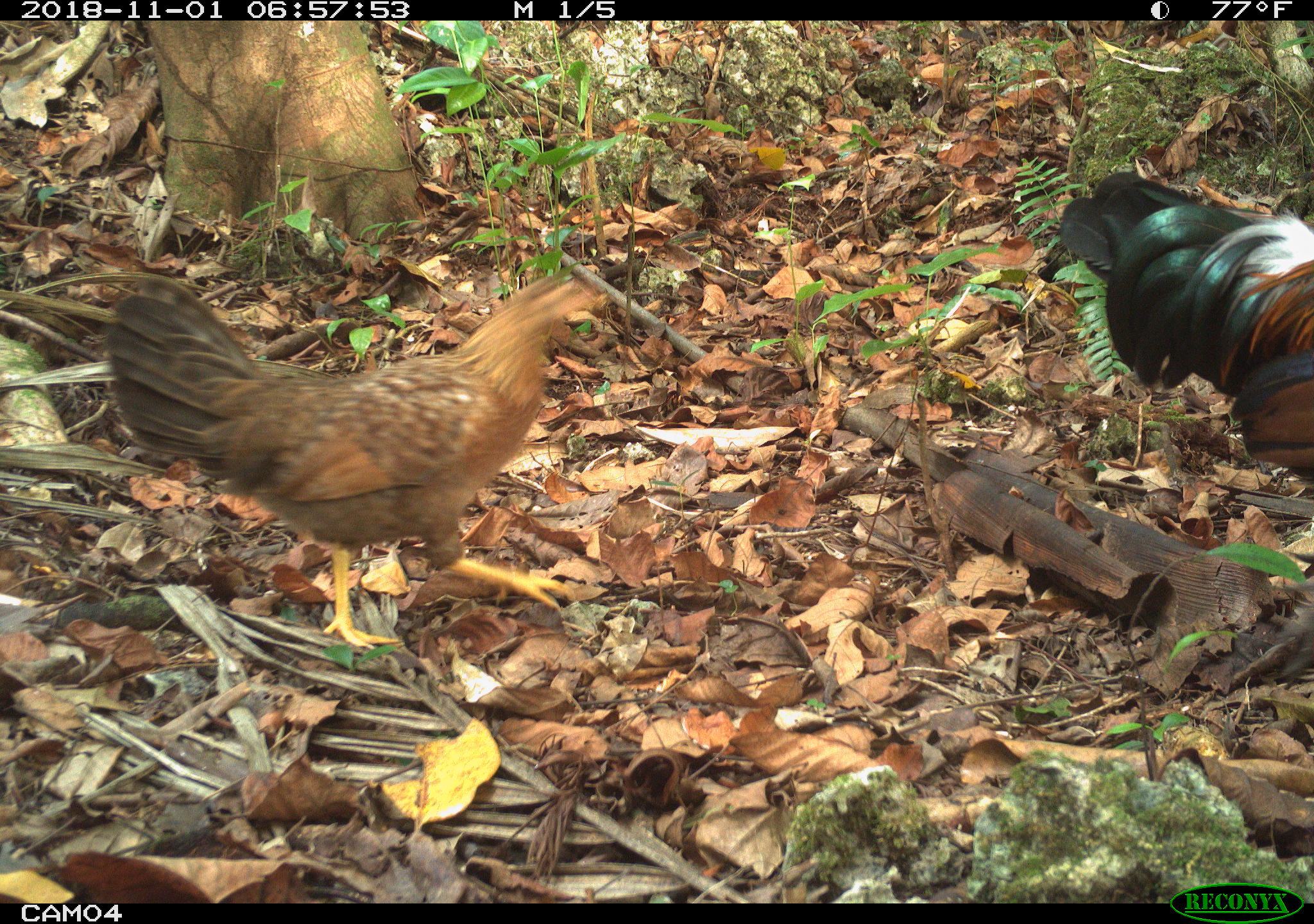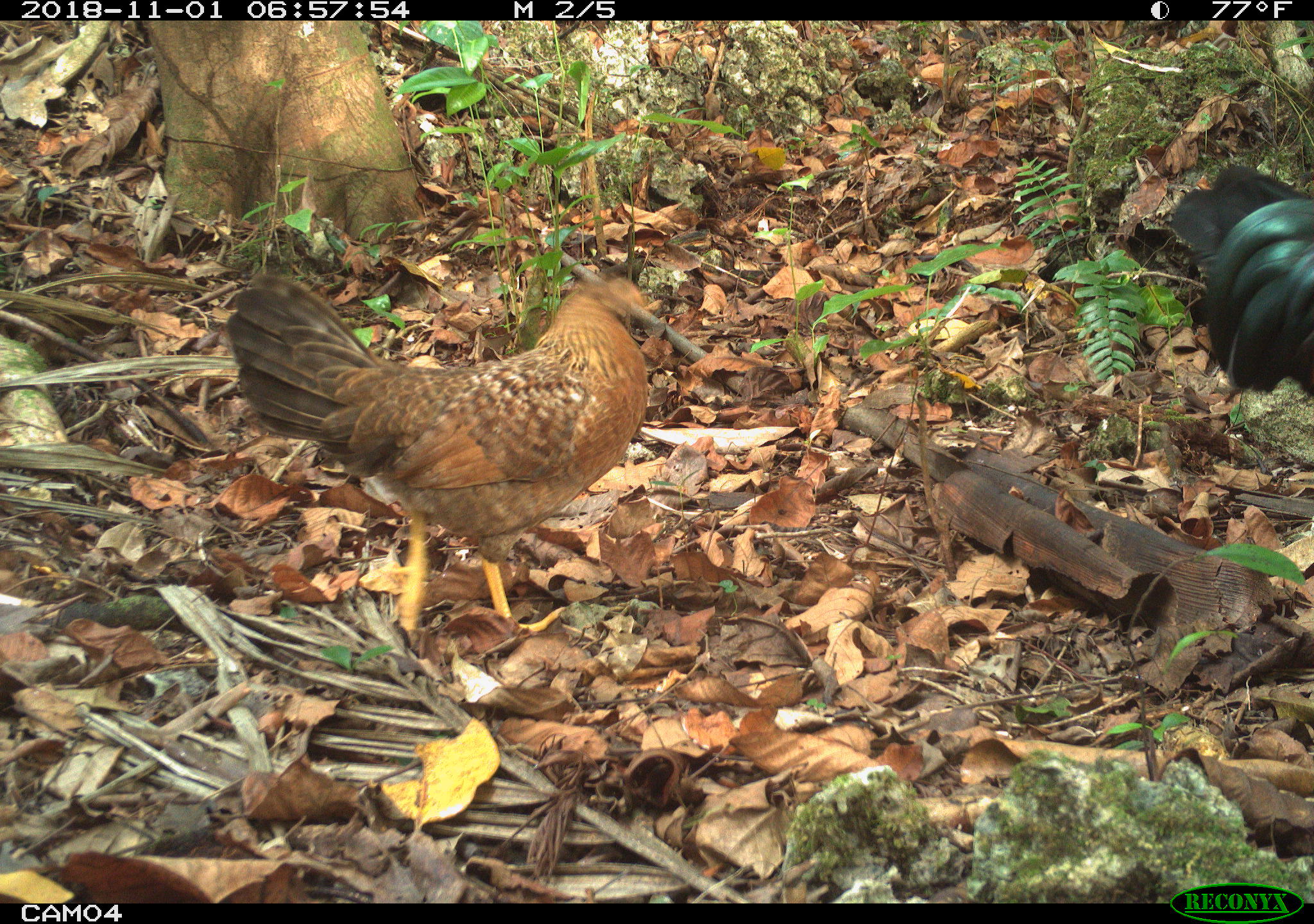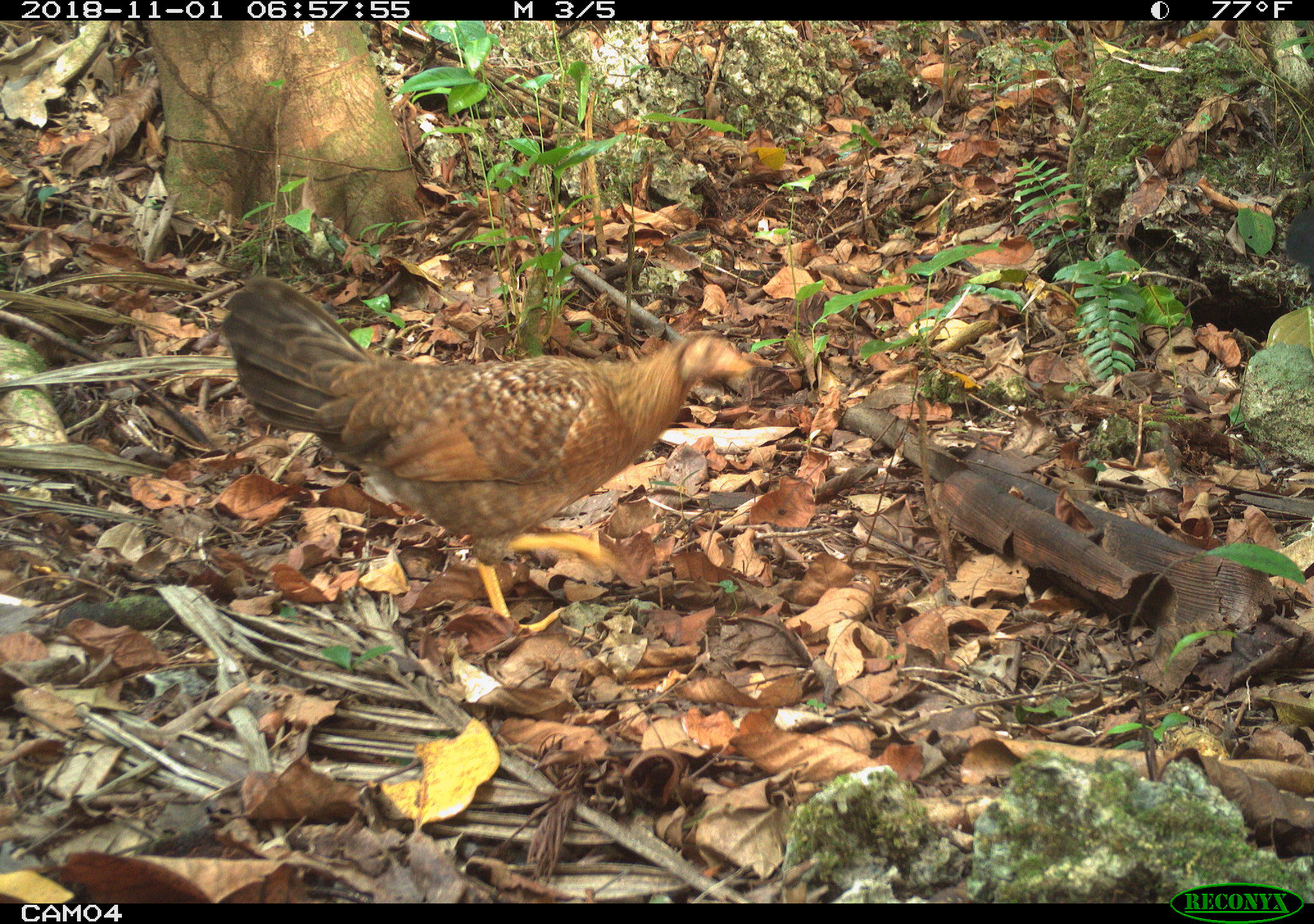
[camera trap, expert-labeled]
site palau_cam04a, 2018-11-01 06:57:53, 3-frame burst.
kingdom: Animalia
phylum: Chordata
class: Aves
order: Galliformes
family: Phasianidae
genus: Gallus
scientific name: Gallus gallus domesticus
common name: domestic chicken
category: chicken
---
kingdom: Animalia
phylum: Chordata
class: Aves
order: Galliformes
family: Phasianidae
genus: Gallus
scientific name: Gallus gallus domesticus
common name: rooster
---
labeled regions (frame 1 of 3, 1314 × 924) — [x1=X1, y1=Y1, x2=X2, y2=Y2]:
chicken: [x1=101, y1=272, x2=601, y2=643]
rooster: [x1=1034, y1=170, x2=1312, y2=525]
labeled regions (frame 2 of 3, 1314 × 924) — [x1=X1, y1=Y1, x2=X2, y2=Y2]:
chicken: [x1=216, y1=263, x2=678, y2=644]
rooster: [x1=1169, y1=160, x2=1313, y2=410]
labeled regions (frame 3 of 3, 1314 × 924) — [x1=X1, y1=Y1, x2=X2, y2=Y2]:
chicken: [x1=207, y1=277, x2=767, y2=635]